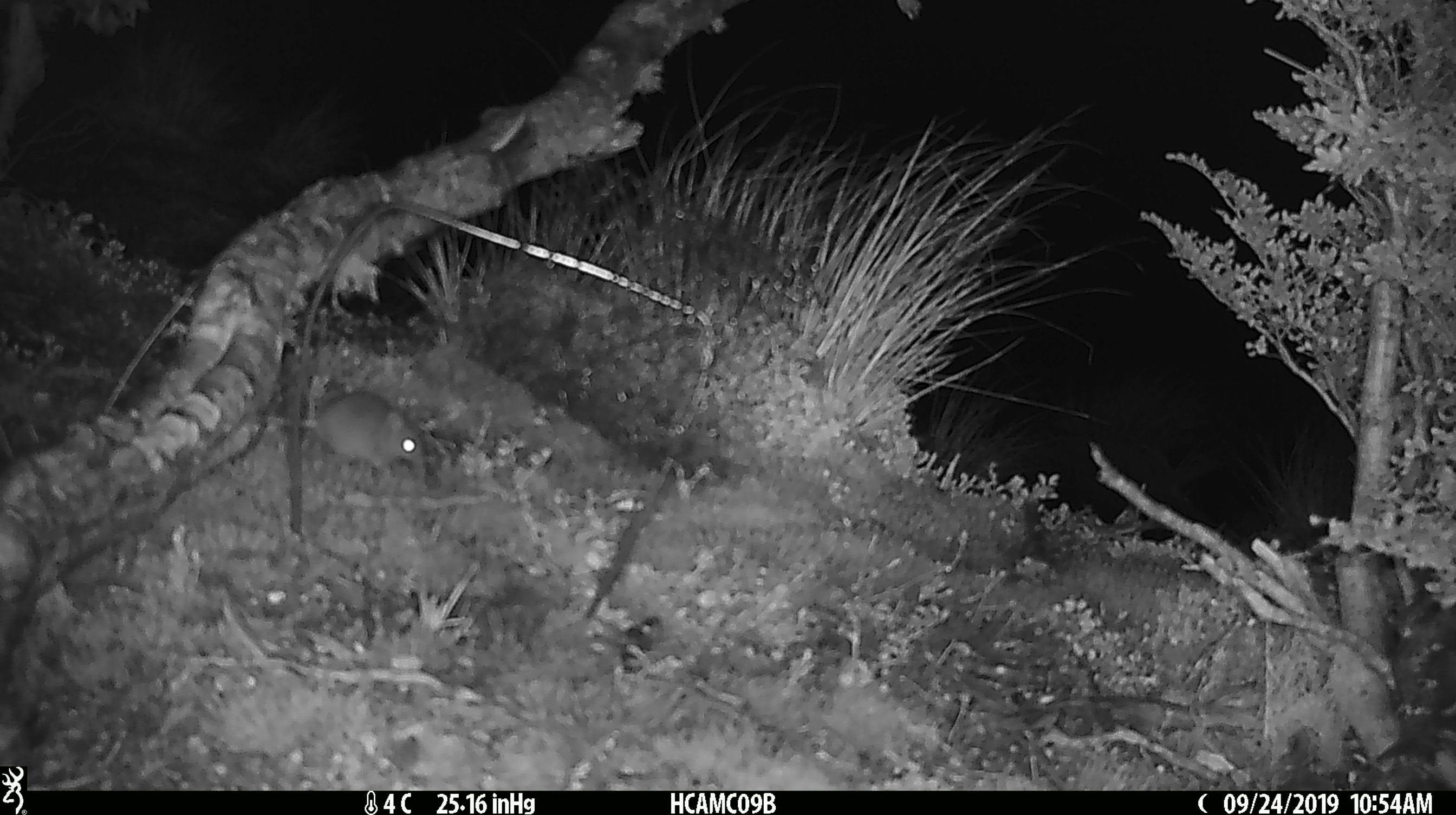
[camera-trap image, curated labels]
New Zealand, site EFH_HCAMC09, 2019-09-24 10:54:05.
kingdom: Animalia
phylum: Chordata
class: Mammalia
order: Rodentia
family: Muridae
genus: Mus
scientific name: Mus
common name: mouse